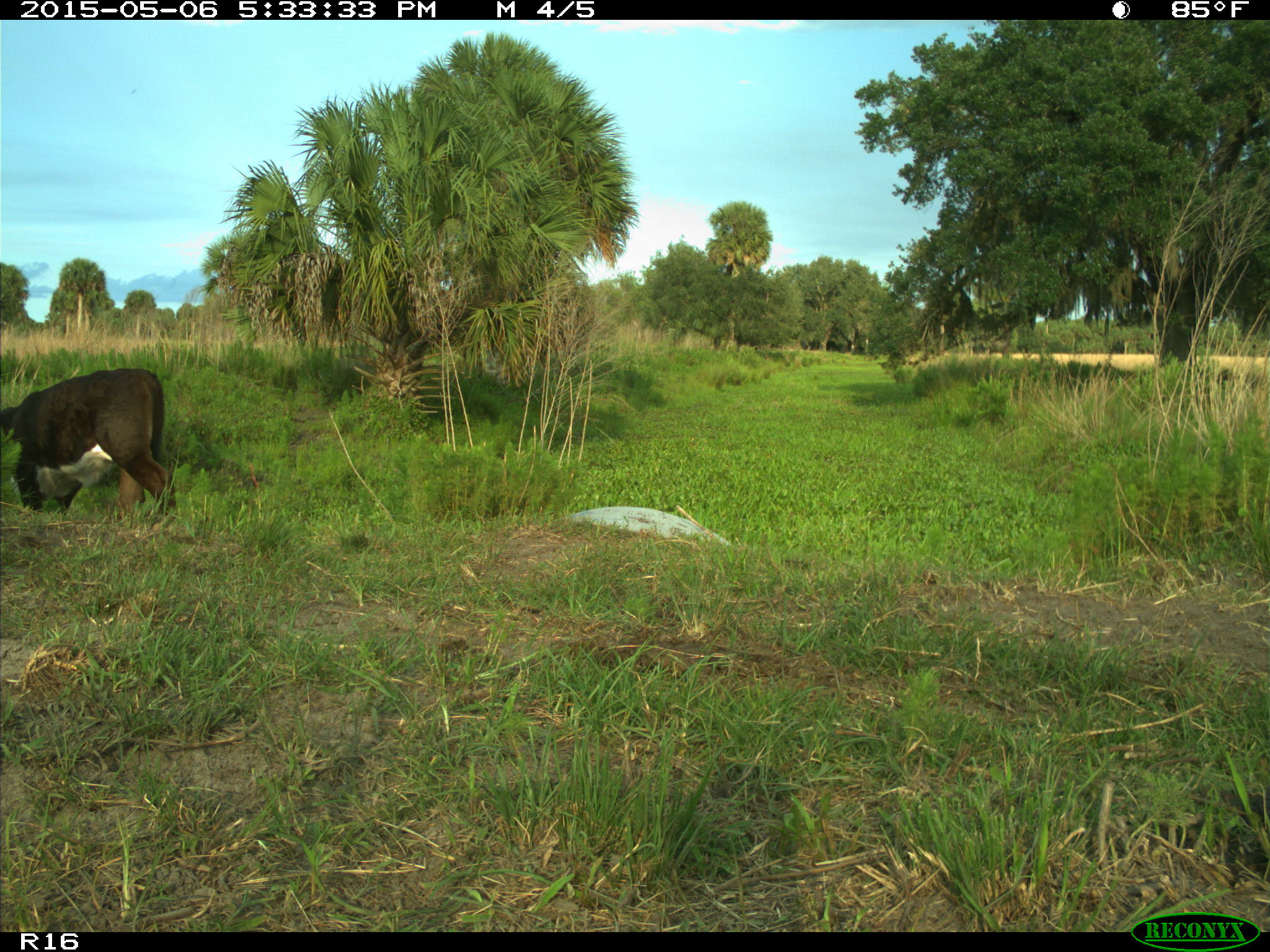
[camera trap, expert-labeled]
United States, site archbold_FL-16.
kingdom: Animalia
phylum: Chordata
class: Mammalia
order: Artiodactyla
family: Bovidae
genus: Bos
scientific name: Bos taurus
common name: domestic cow